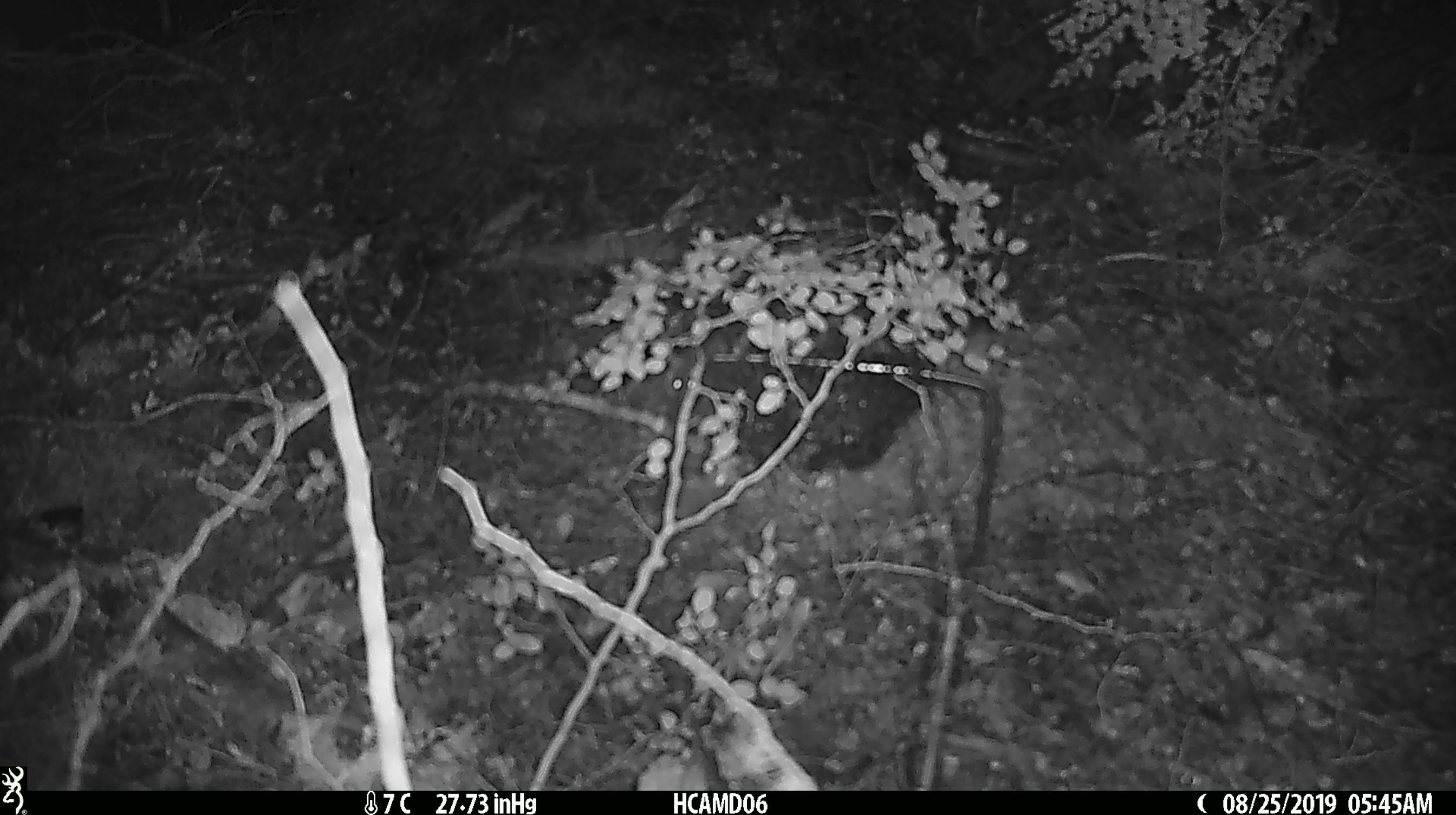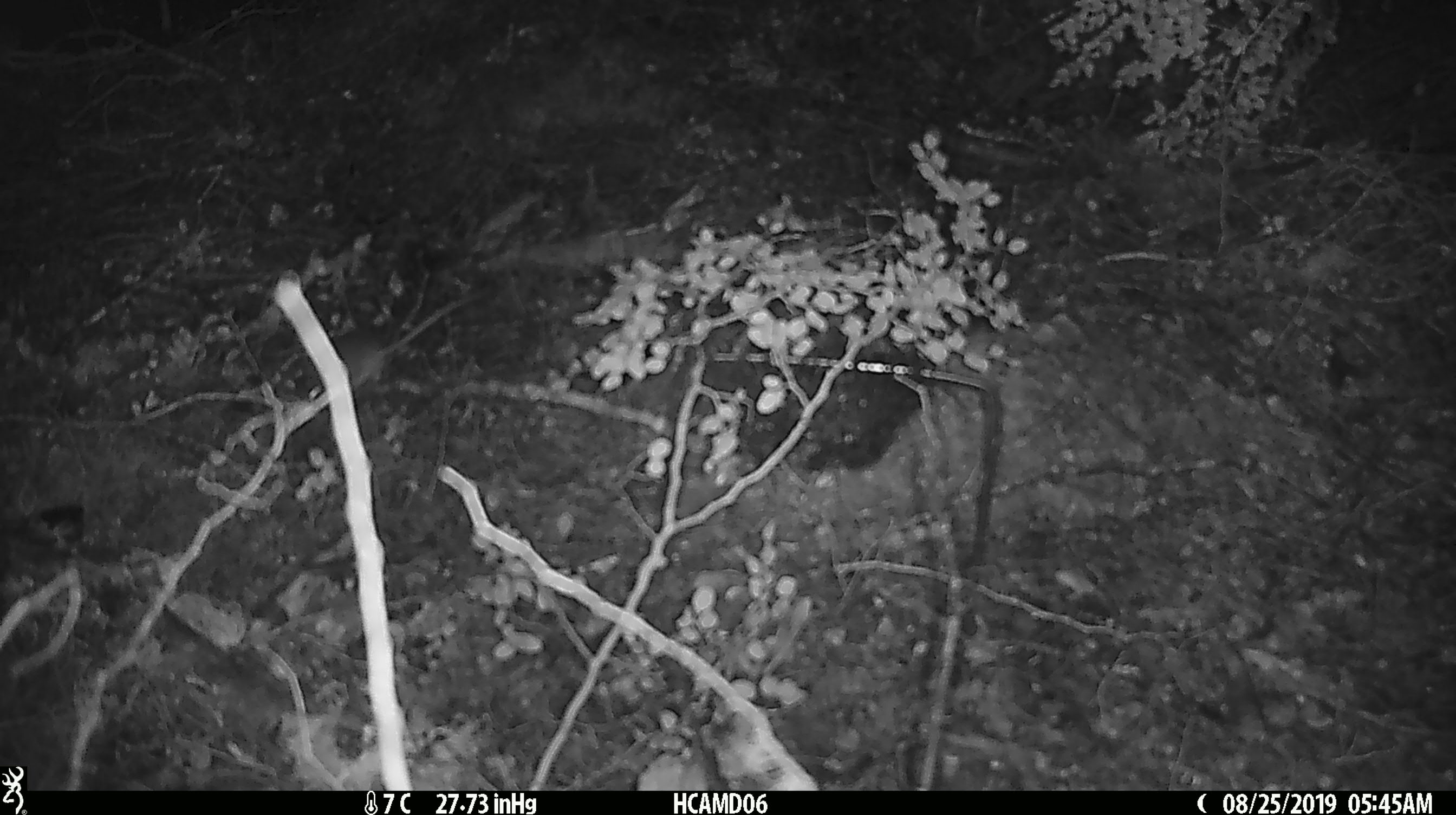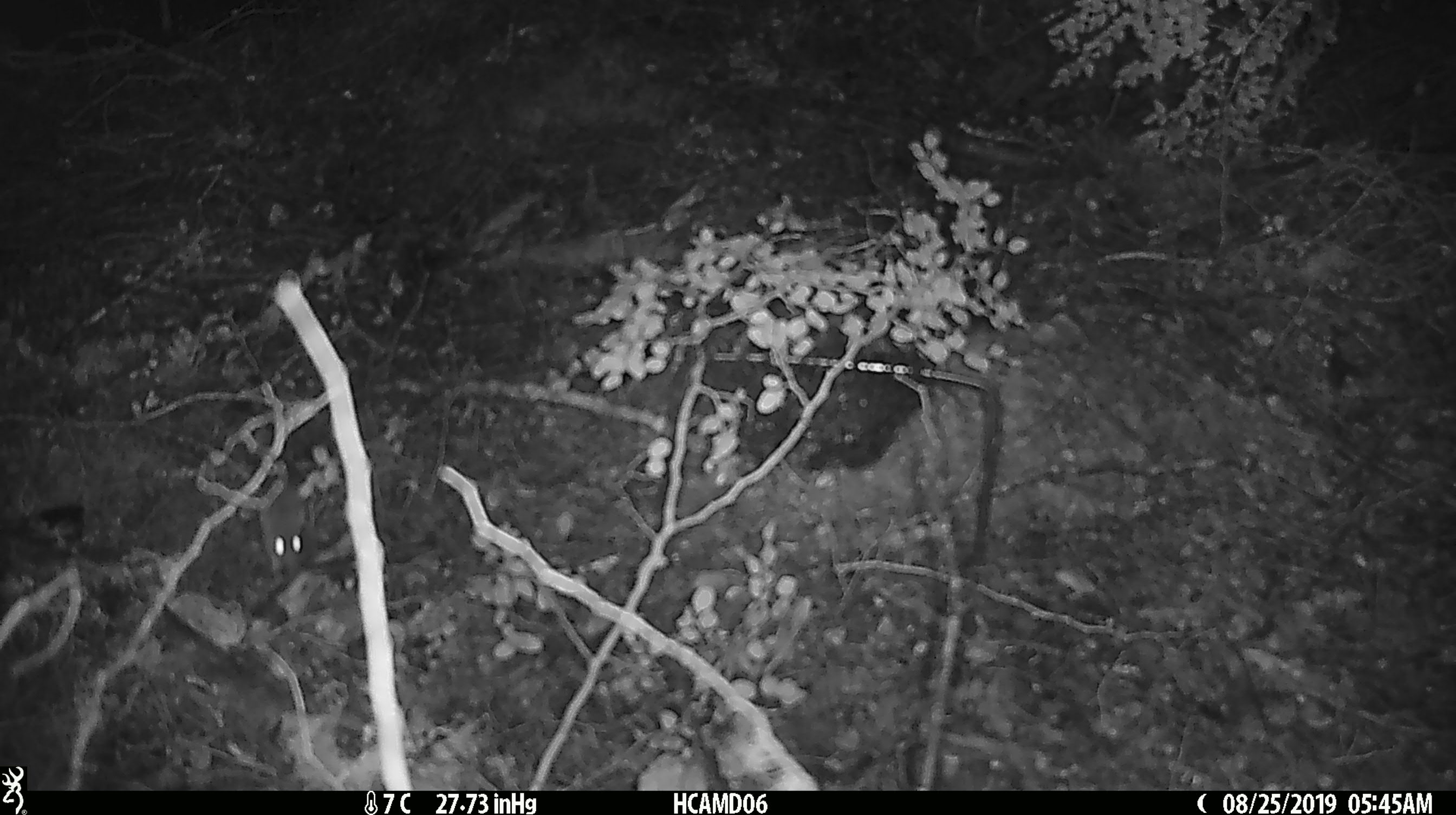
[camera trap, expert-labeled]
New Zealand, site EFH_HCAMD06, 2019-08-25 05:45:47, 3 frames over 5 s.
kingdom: Animalia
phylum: Chordata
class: Mammalia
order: Rodentia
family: Muridae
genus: Mus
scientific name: Mus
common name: mouse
Mouse (Mus).